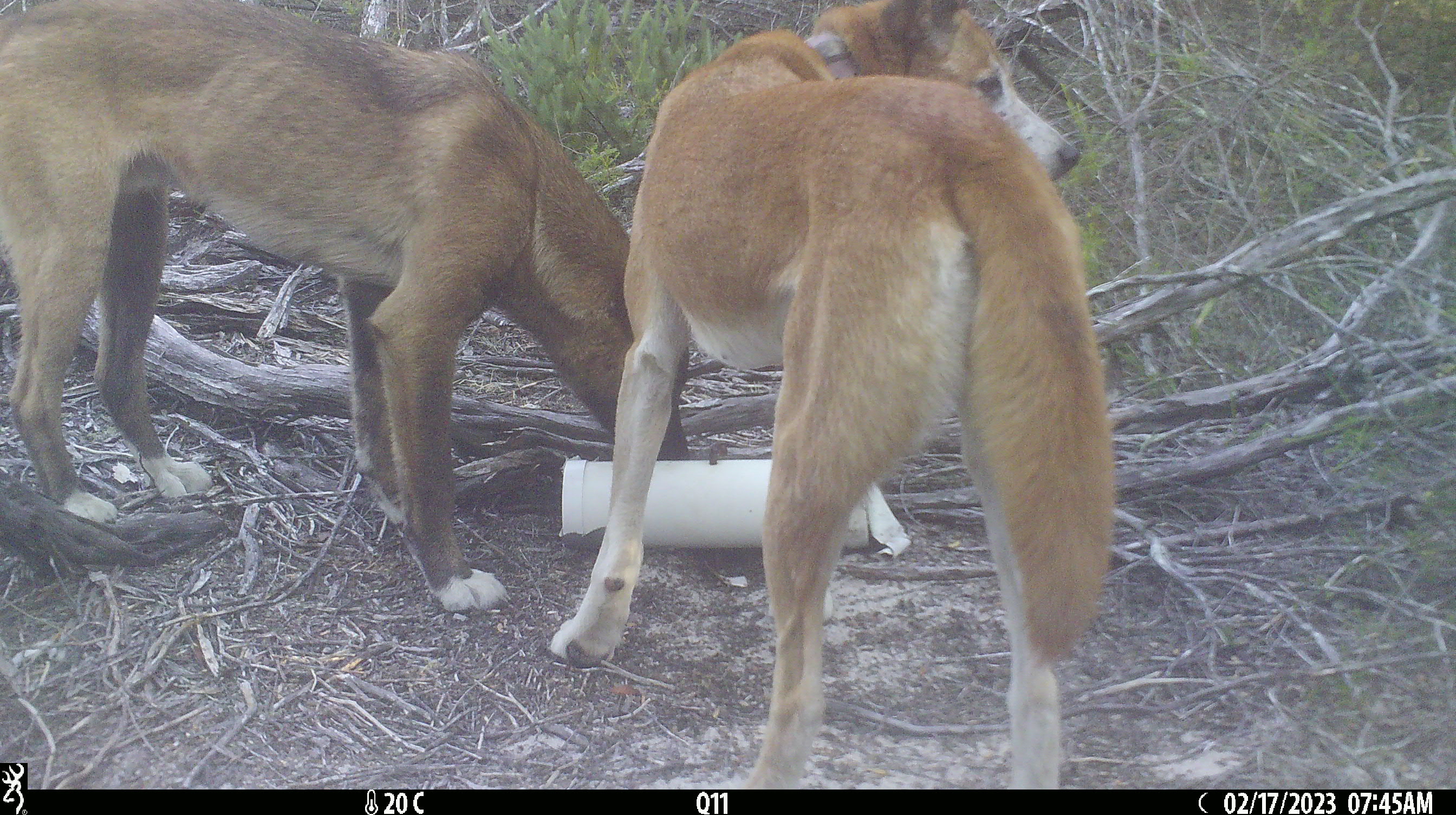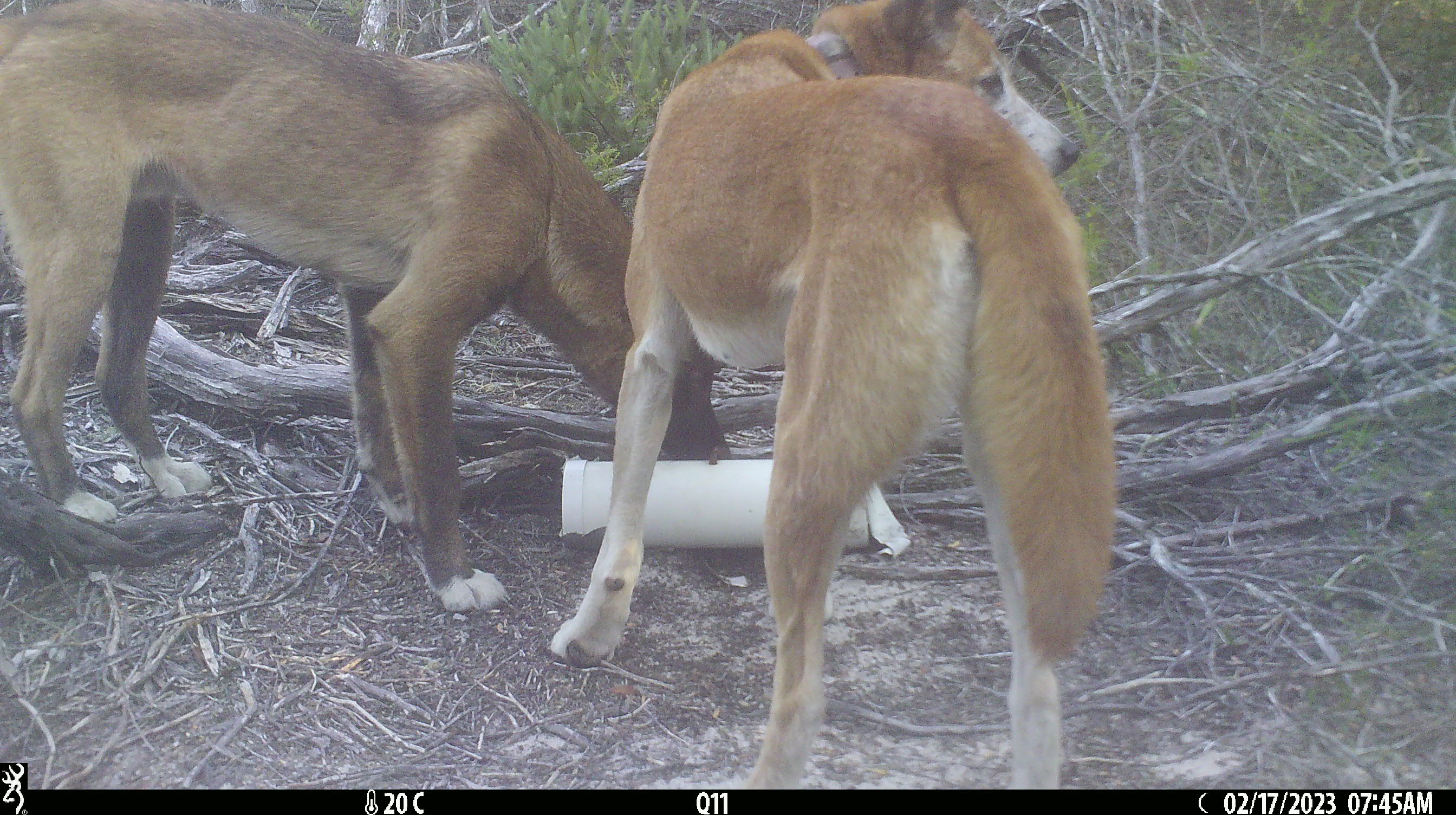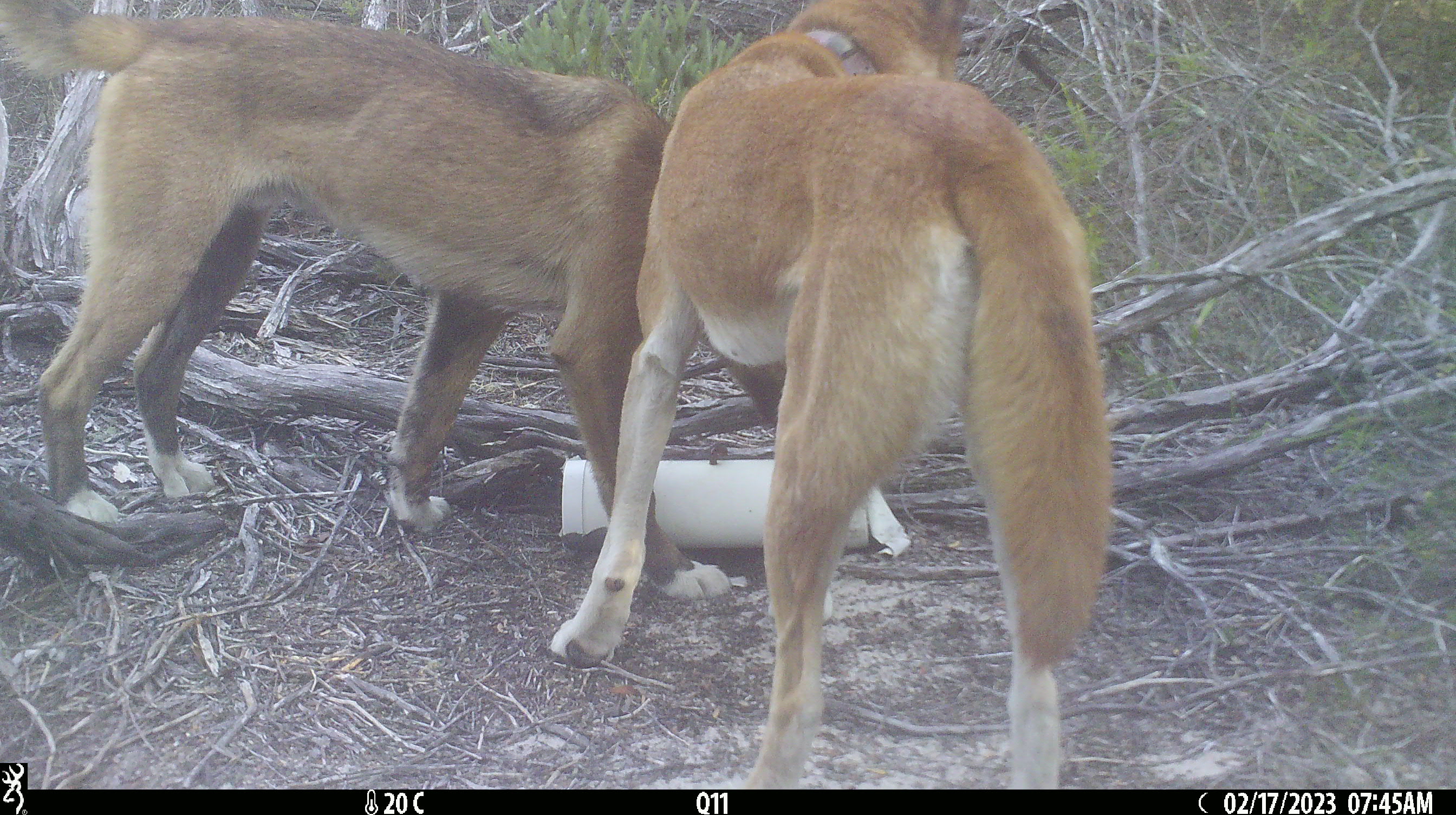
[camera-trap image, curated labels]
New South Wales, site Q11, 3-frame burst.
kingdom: Animalia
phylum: Chordata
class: Mammalia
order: Carnivora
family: Canidae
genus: Canis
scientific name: Canis familiaris dingo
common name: dingo